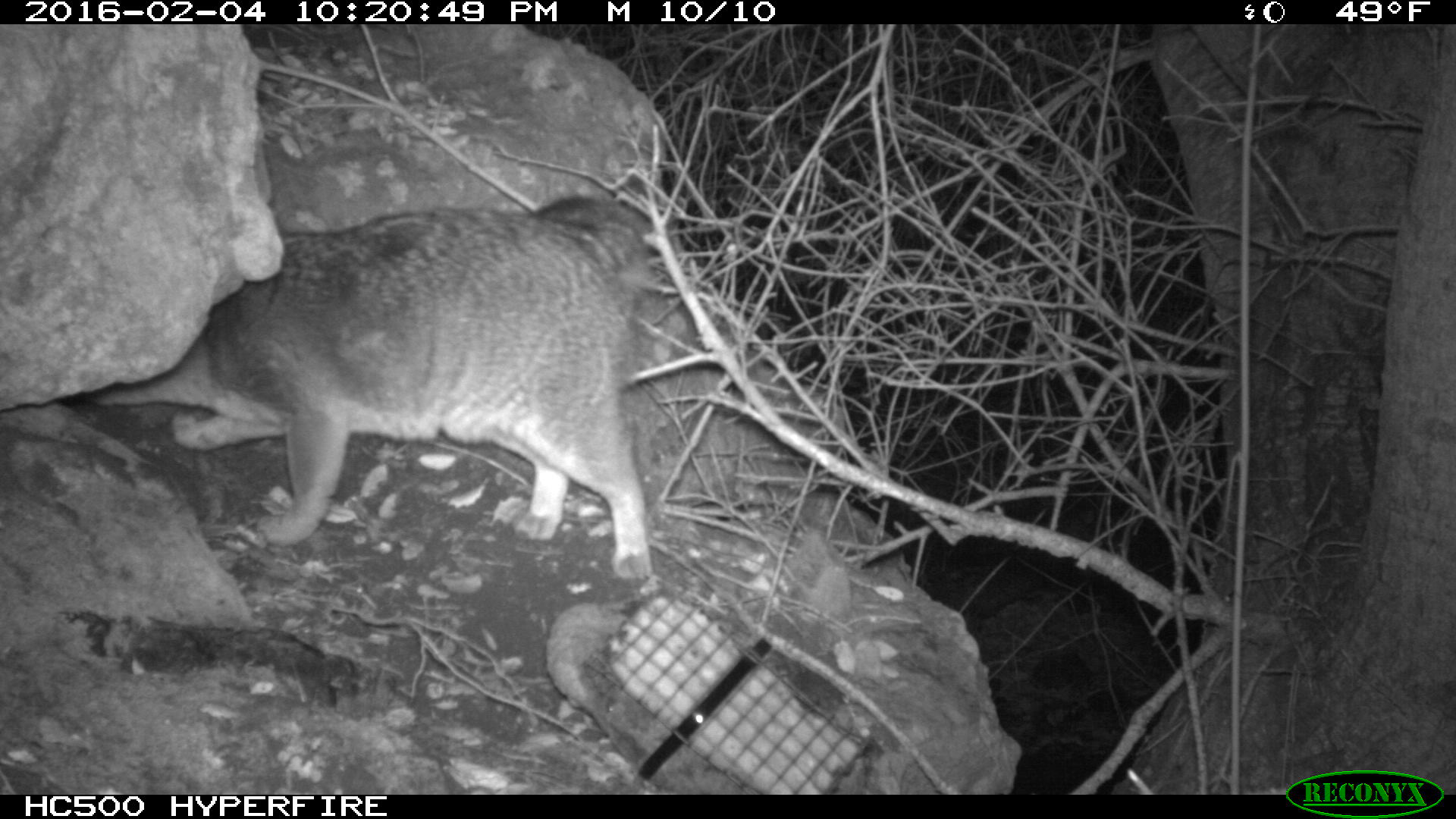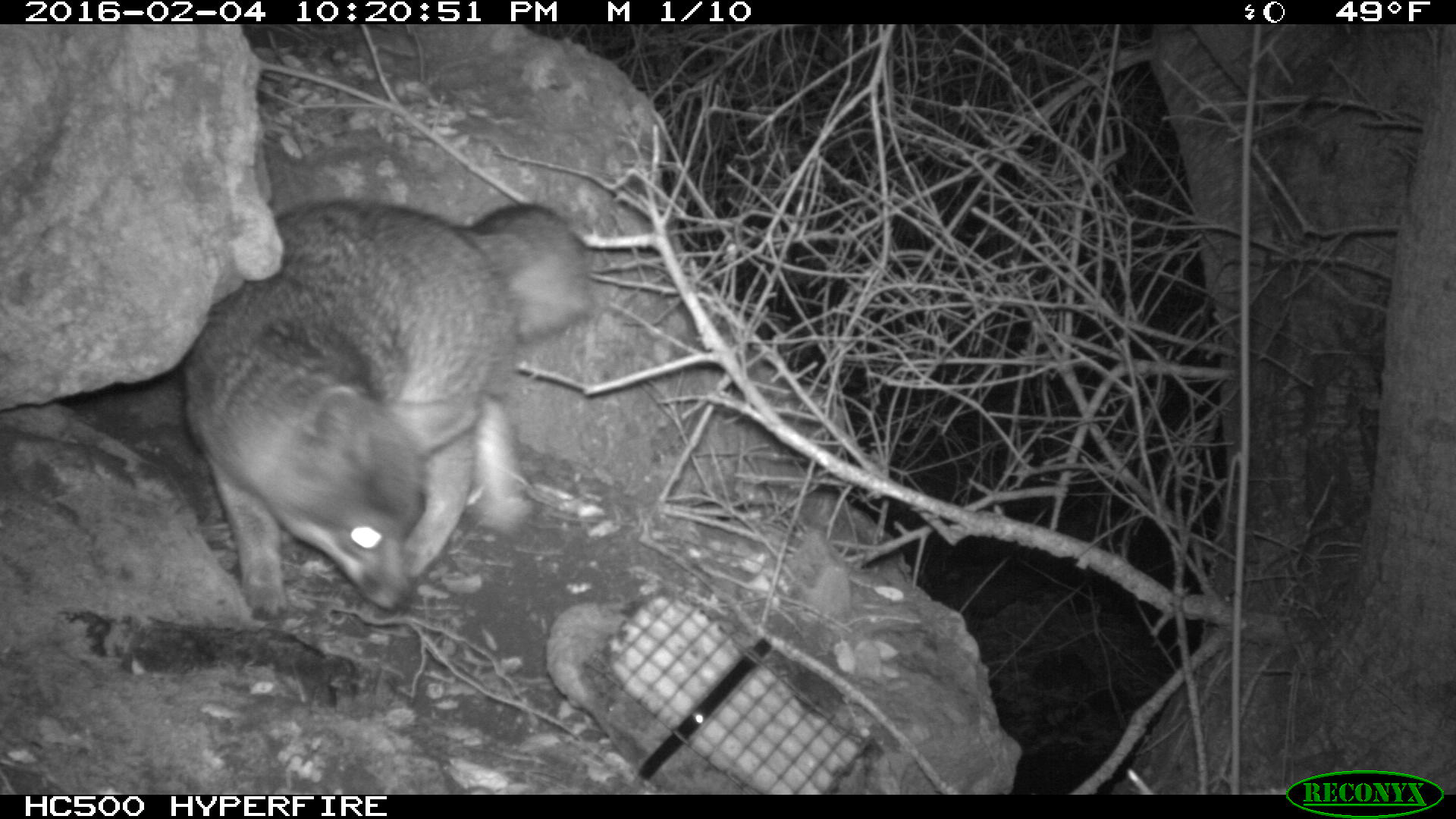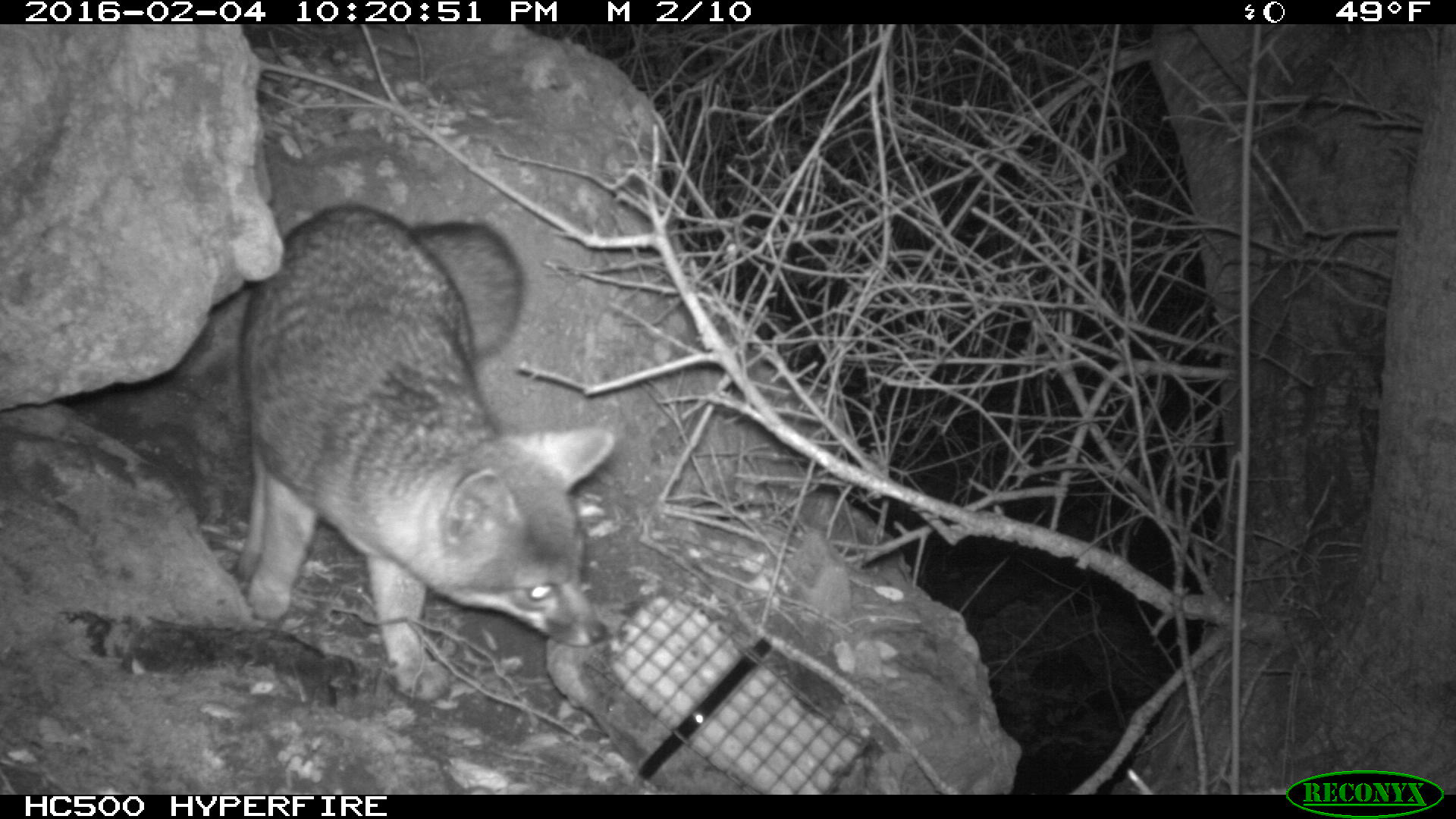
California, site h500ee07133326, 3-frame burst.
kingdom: Animalia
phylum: Chordata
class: Mammalia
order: Carnivora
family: Canidae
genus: Urocyon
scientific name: Urocyon littoralis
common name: island fox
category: fox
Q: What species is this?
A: Fox (island fox) (Urocyon littoralis).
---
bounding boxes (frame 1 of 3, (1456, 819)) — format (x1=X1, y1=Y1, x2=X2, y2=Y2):
fox: (x1=71, y1=194, x2=655, y2=579)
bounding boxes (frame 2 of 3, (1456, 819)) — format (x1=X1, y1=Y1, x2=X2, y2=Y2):
fox: (x1=177, y1=199, x2=598, y2=617)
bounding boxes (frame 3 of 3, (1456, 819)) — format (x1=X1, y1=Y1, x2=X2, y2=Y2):
fox: (x1=228, y1=206, x2=613, y2=703)